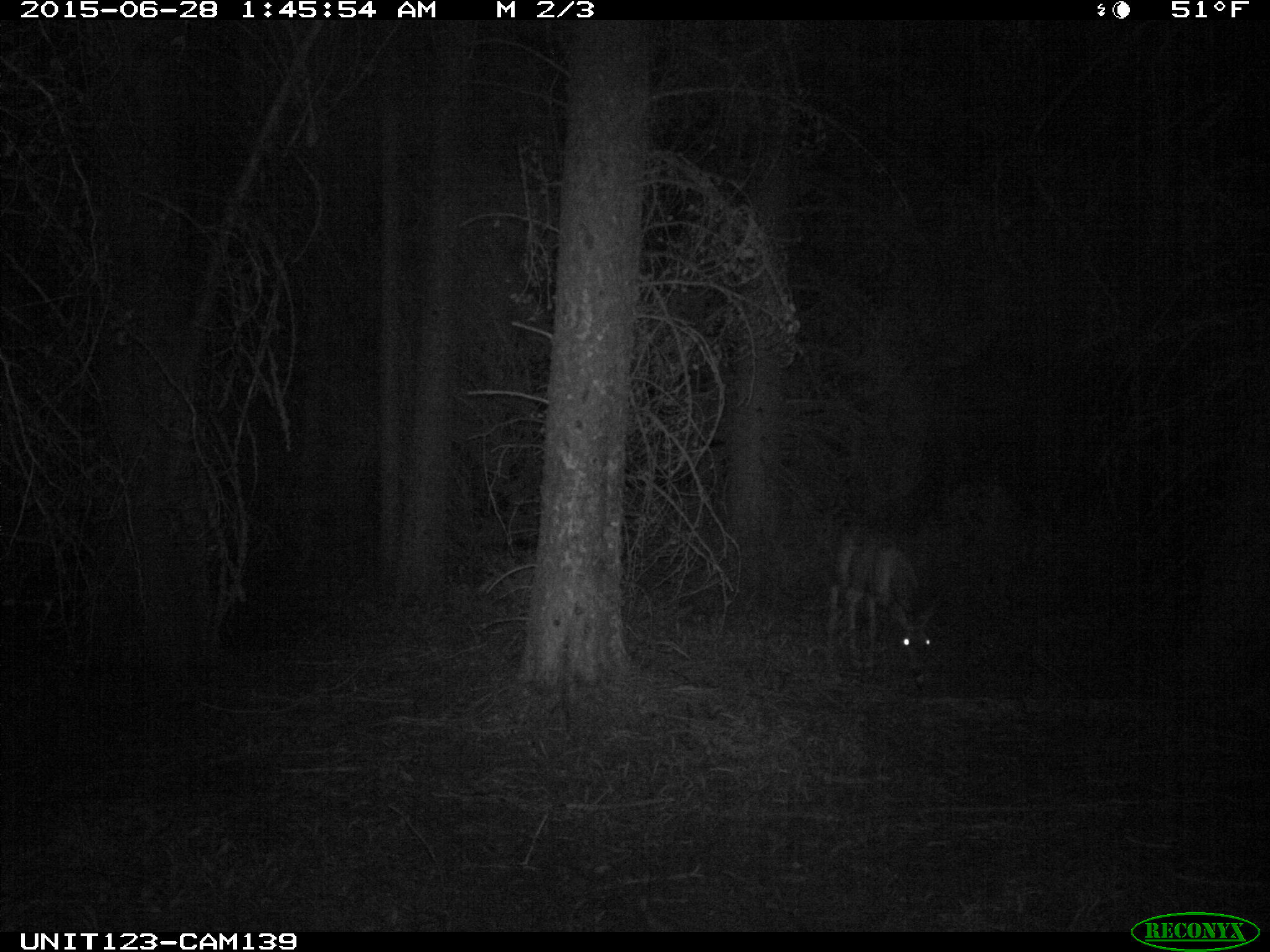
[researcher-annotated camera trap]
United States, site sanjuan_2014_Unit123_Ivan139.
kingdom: Animalia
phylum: Chordata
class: Mammalia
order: Artiodactyla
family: Cervidae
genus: Odocoileus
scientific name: Odocoileus hemionus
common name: mule deer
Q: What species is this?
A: Odocoileus hemionus (mule deer).